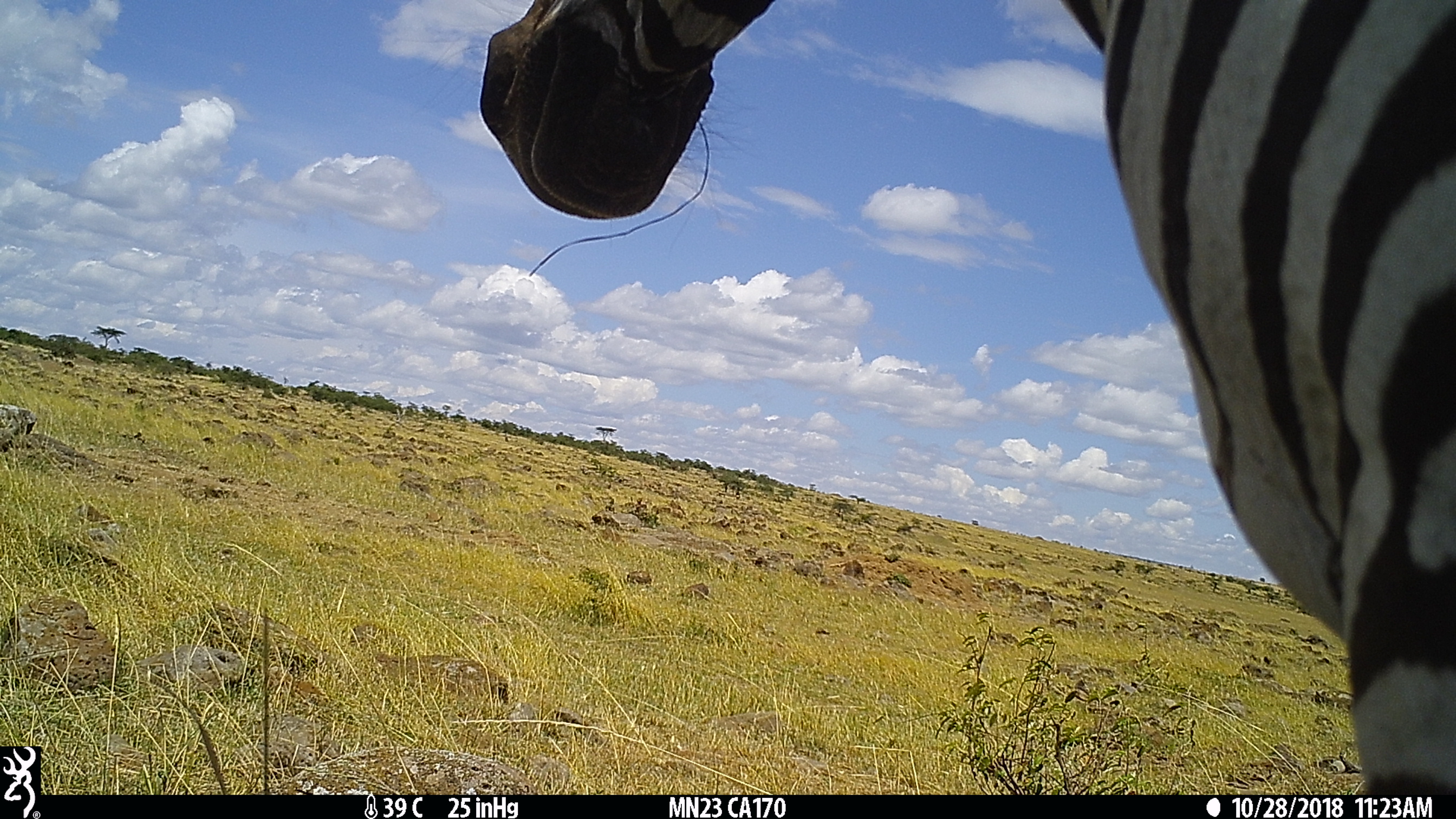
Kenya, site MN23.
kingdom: Animalia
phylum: Chordata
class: Mammalia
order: Perissodactyla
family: Equidae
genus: Equus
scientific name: Equus quagga burchellii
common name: burchell's zebra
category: zebra